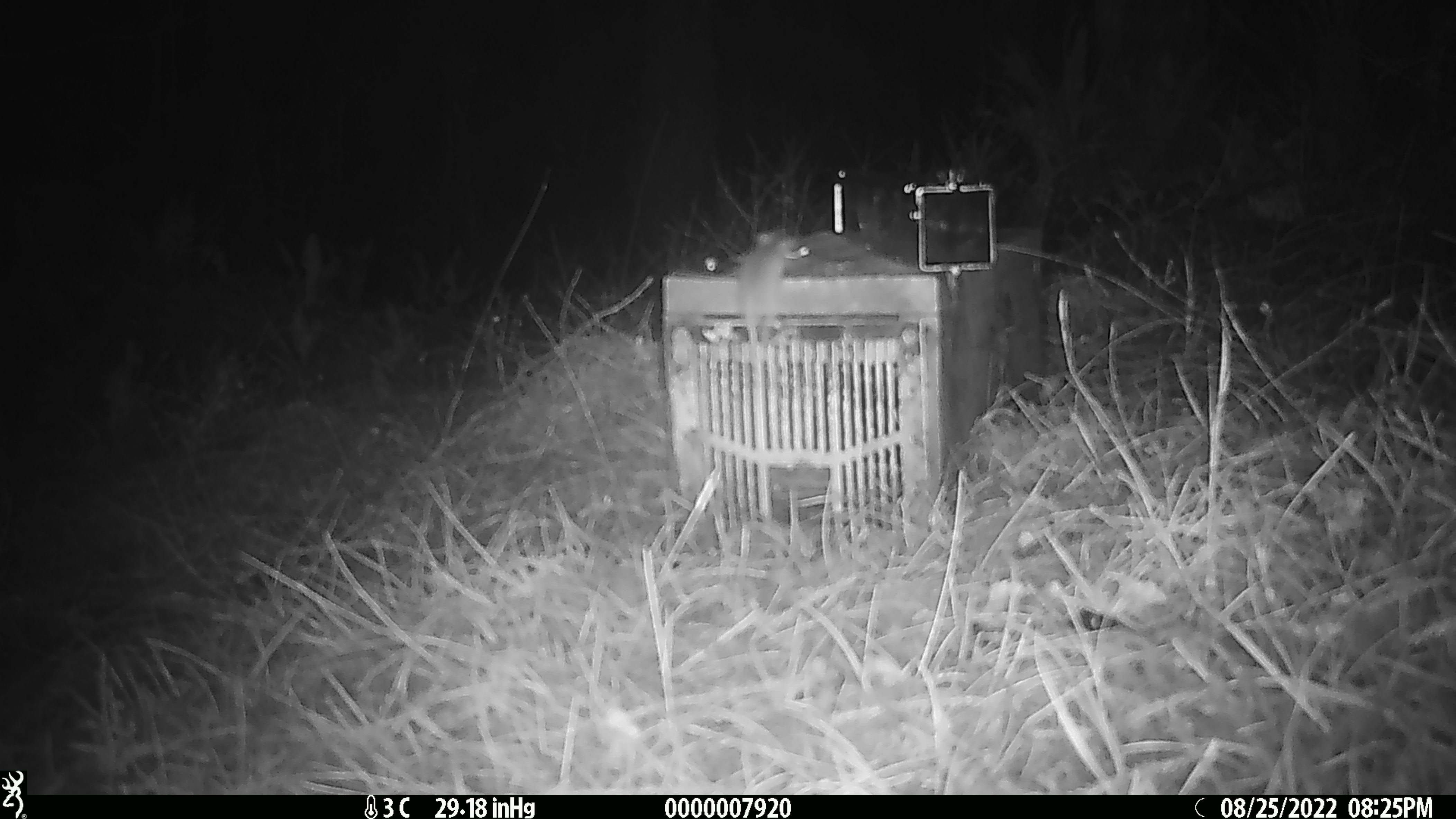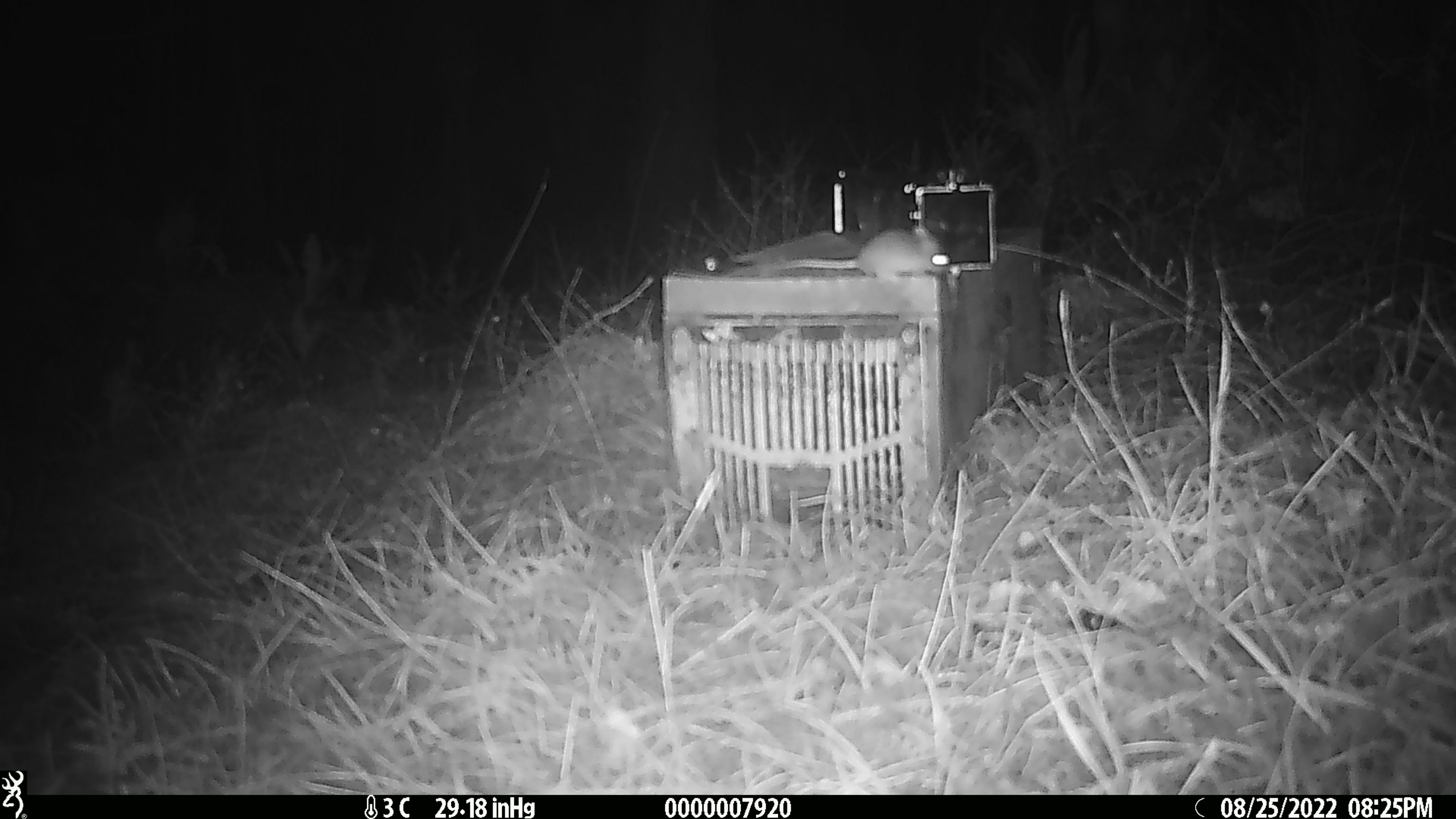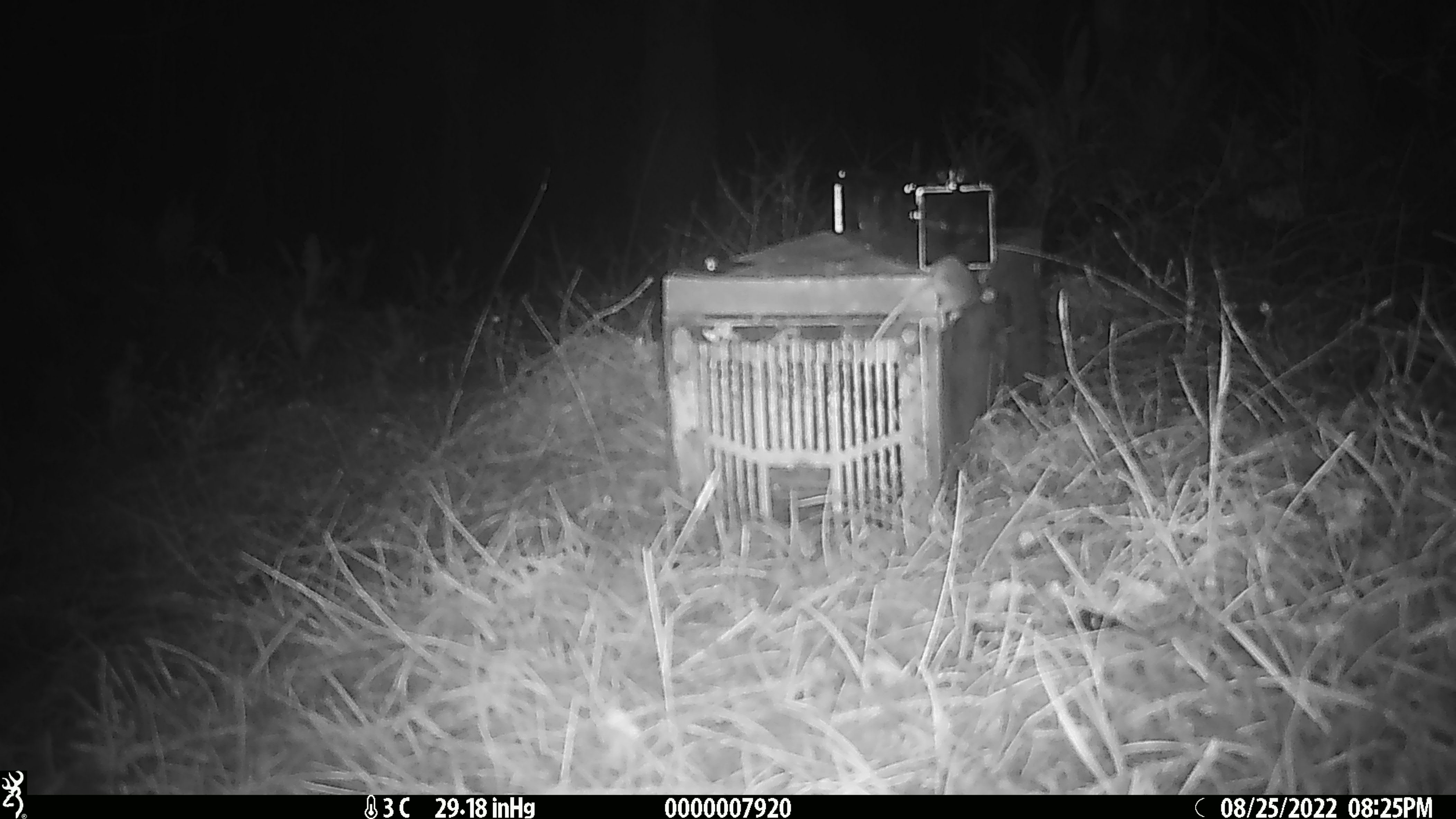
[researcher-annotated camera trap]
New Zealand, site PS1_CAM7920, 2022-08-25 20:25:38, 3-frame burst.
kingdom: Animalia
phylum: Chordata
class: Mammalia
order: Rodentia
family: Muridae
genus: Mus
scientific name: Mus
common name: mouse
Mouse (Mus).